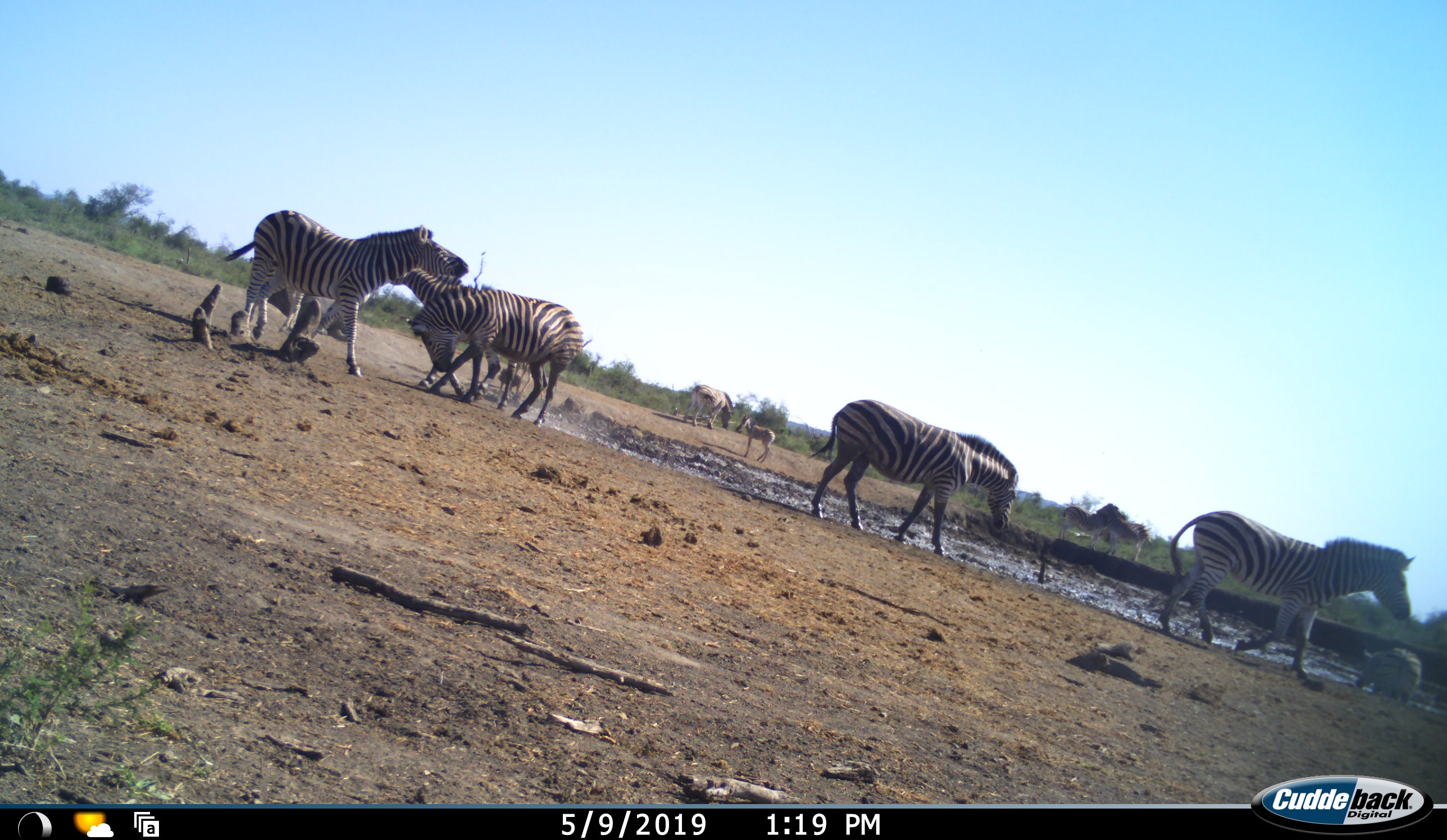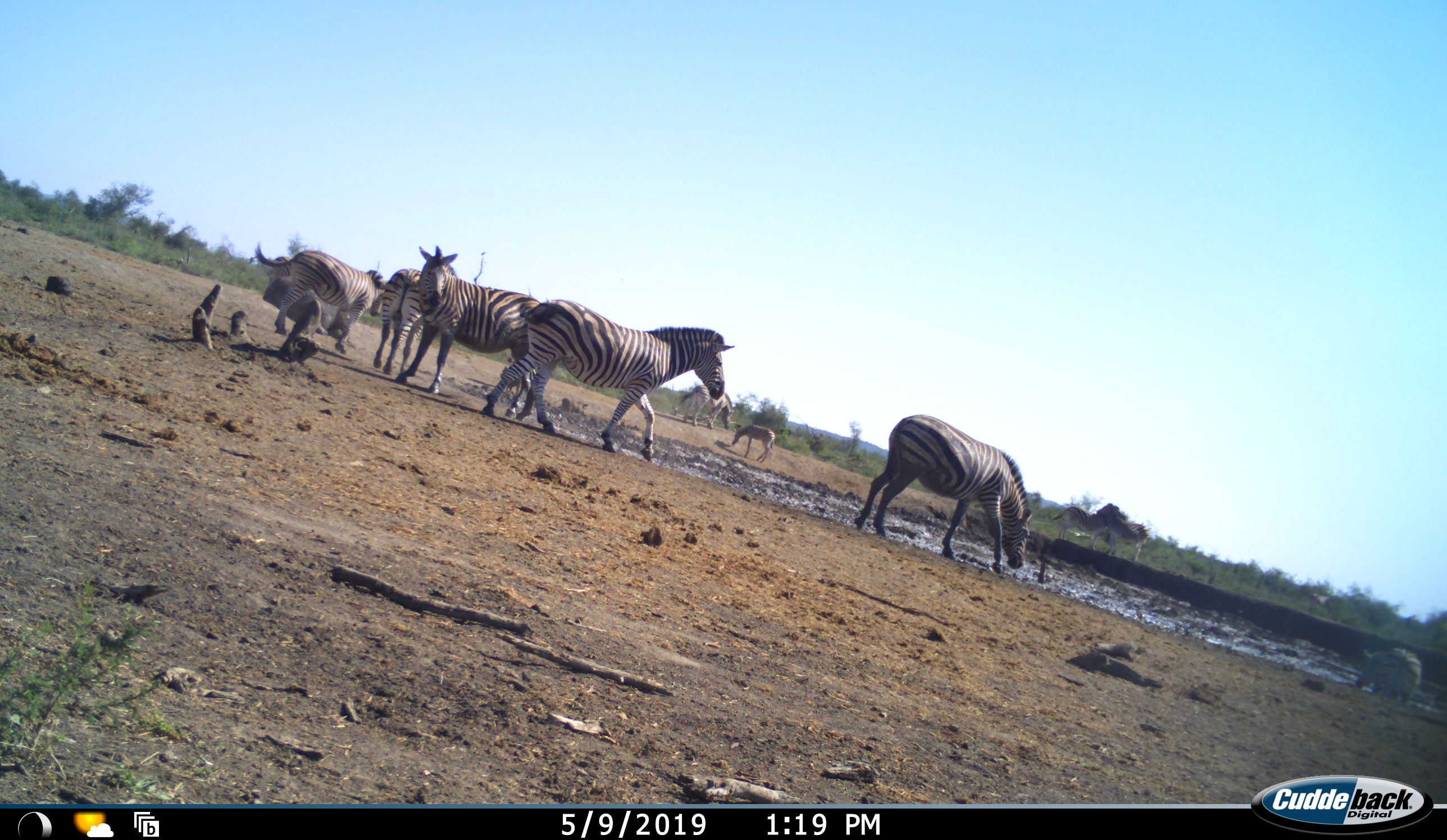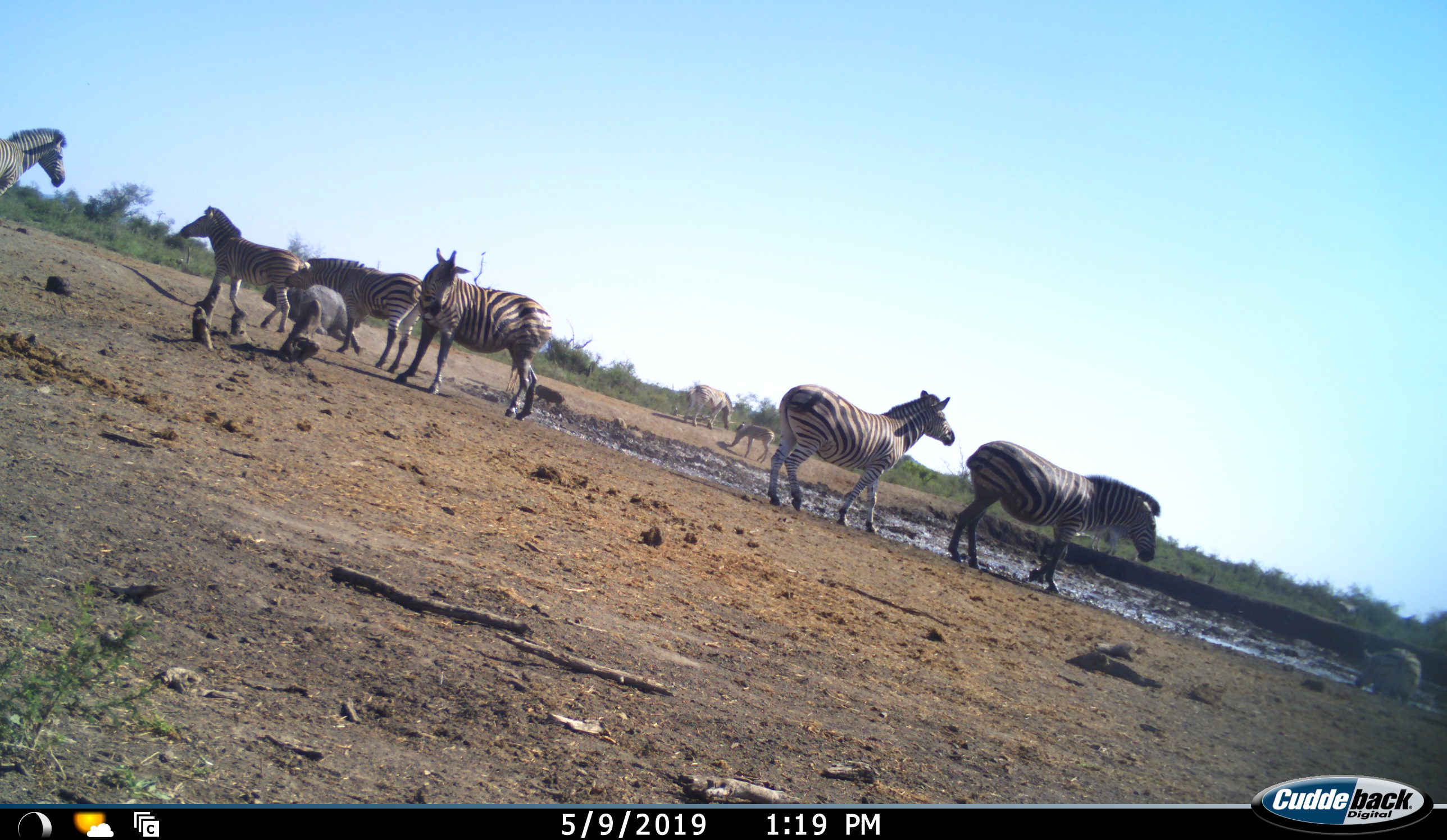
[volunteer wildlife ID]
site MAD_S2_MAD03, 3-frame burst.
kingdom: Animalia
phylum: Chordata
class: Mammalia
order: Perissodactyla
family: Equidae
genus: Equus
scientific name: Equus quagga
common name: plains zebra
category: zebraplains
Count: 9.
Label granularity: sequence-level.